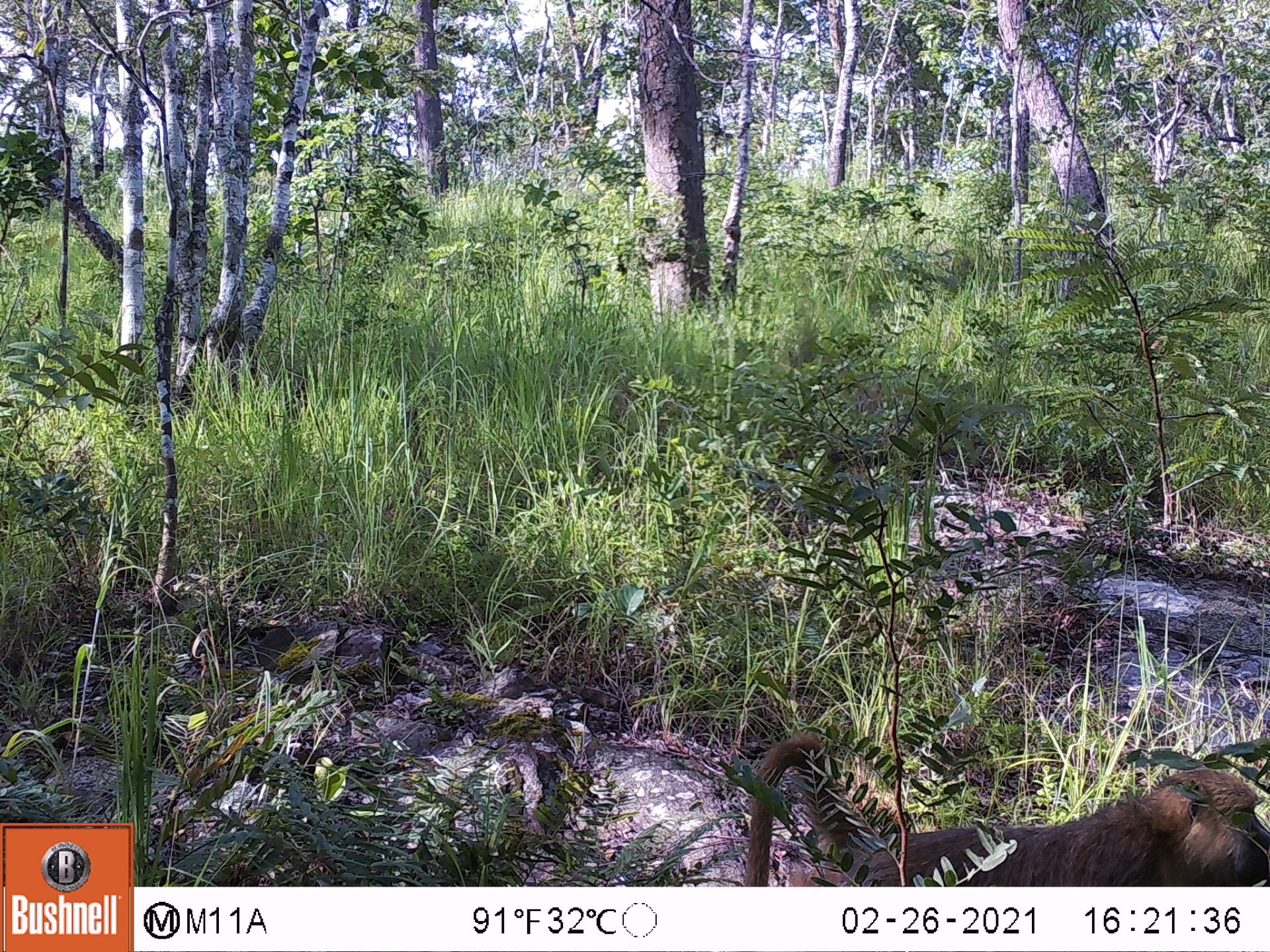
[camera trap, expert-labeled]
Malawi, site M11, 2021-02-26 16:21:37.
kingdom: Animalia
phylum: Chordata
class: Mammalia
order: Primates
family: Cercopithecidae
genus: Papio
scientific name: Papio cynocephalus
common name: yellow baboon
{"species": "yellow baboon (Papio cynocephalus)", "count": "1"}